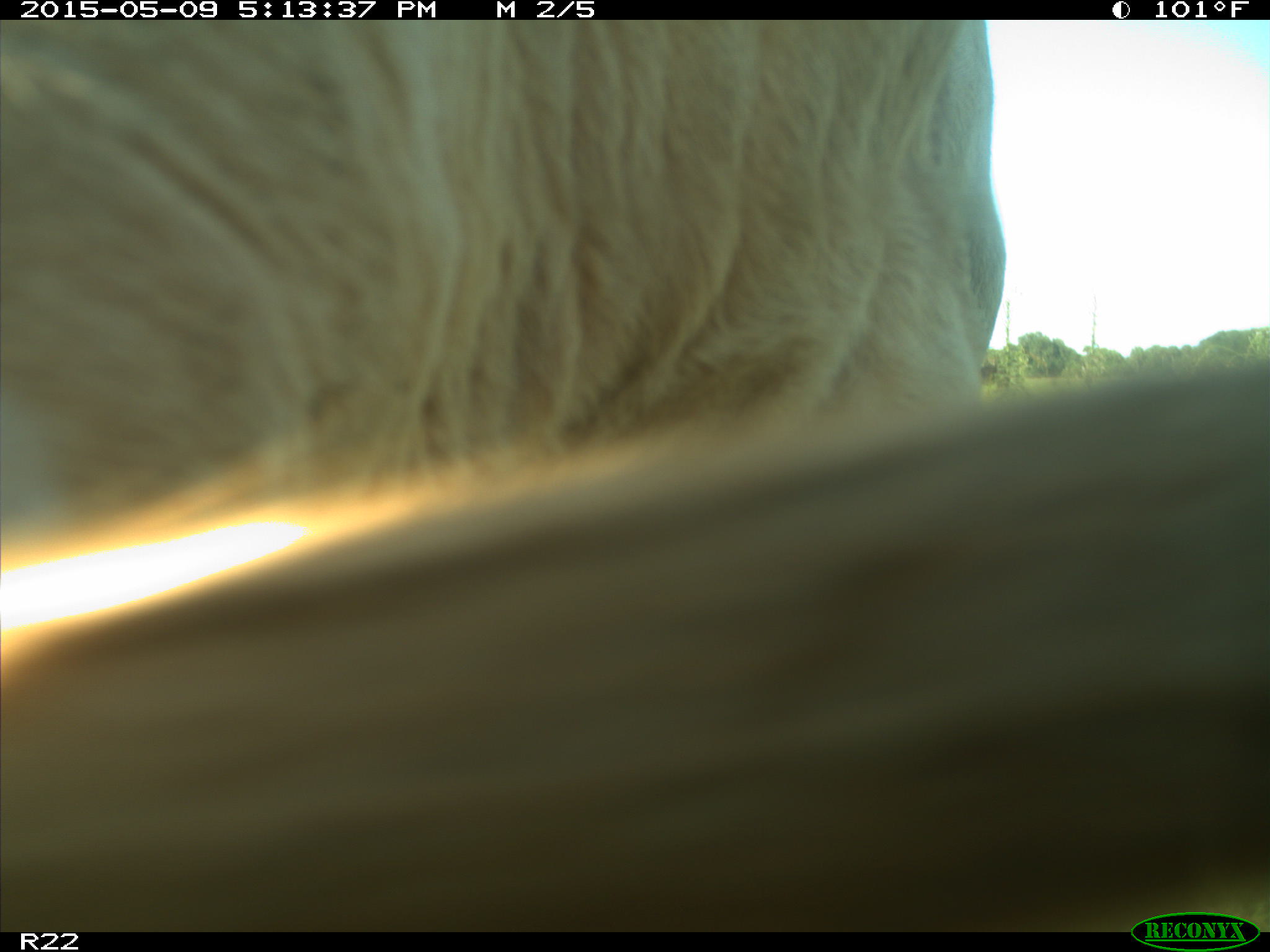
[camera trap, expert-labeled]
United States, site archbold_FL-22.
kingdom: Animalia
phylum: Chordata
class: Mammalia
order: Artiodactyla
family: Bovidae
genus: Bos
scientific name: Bos taurus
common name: domestic cow